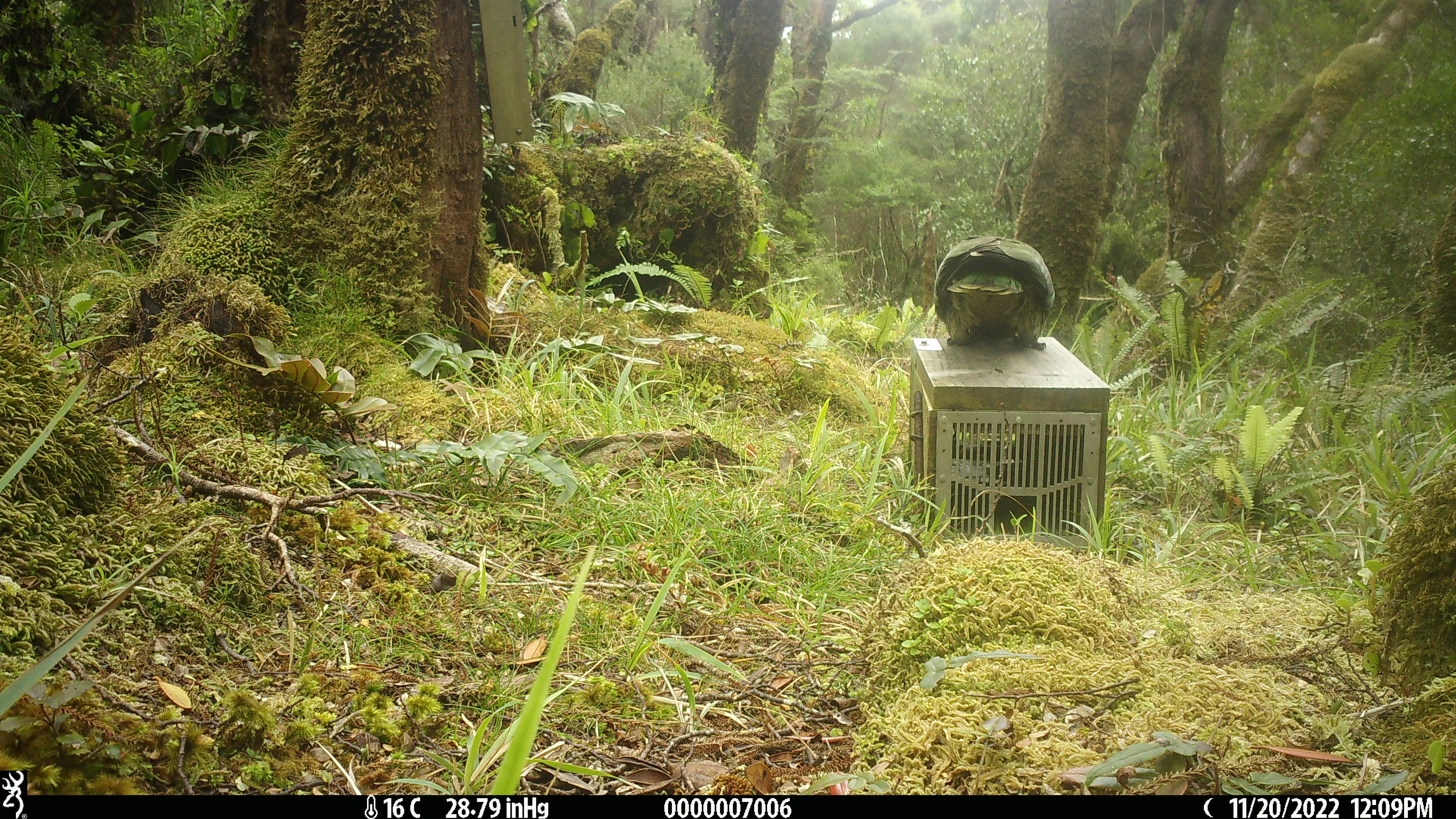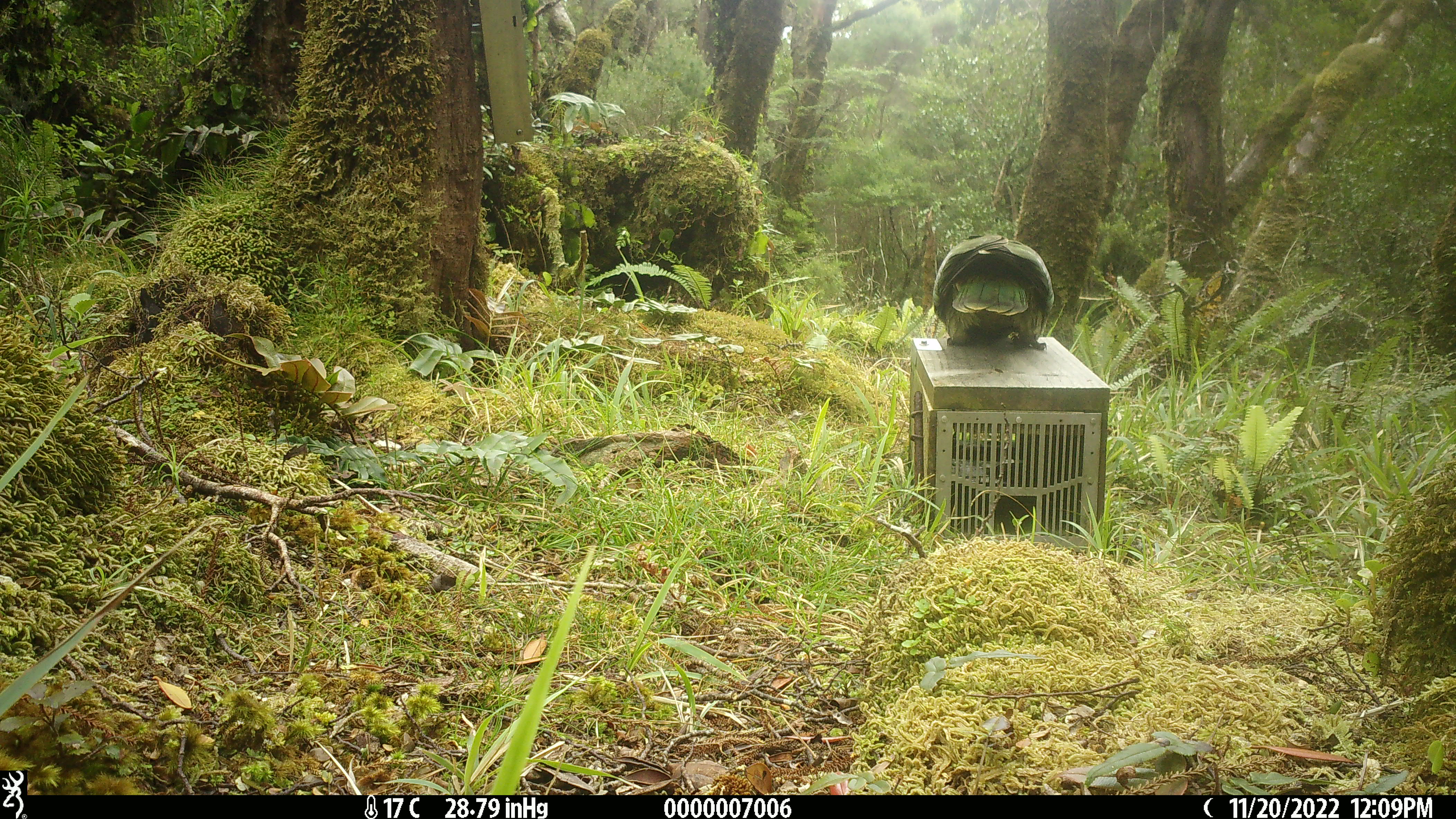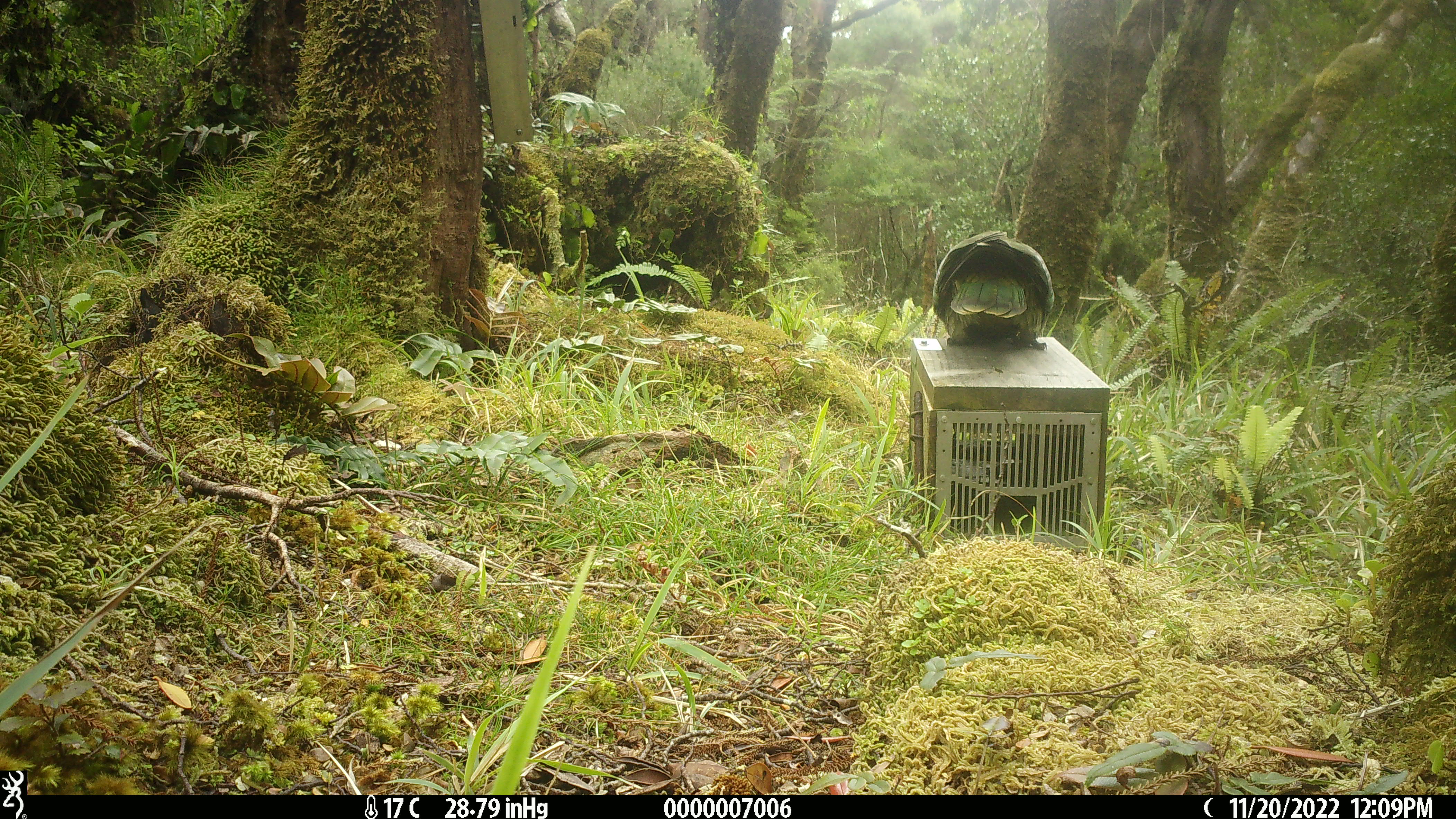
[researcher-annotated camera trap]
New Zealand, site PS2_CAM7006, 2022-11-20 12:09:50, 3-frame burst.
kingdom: Animalia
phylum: Chordata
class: Aves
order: Psittaciformes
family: Strigopidae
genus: Nestor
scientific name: Nestor notabilis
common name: kea